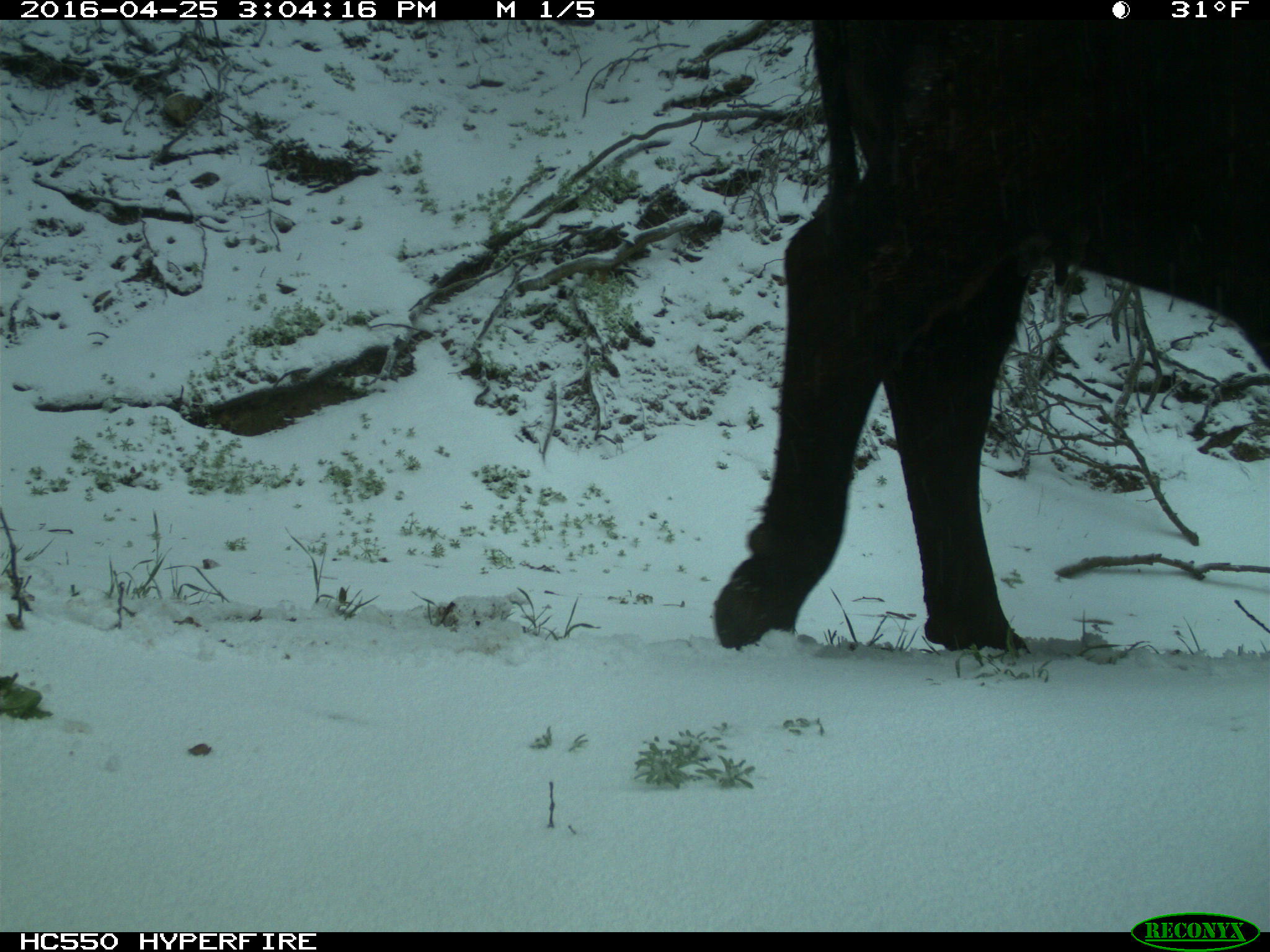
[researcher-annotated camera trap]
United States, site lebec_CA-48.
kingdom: Animalia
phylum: Chordata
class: Mammalia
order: Artiodactyla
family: Bovidae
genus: Bos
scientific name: Bos taurus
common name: domestic cow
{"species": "Bos taurus (domestic cow)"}